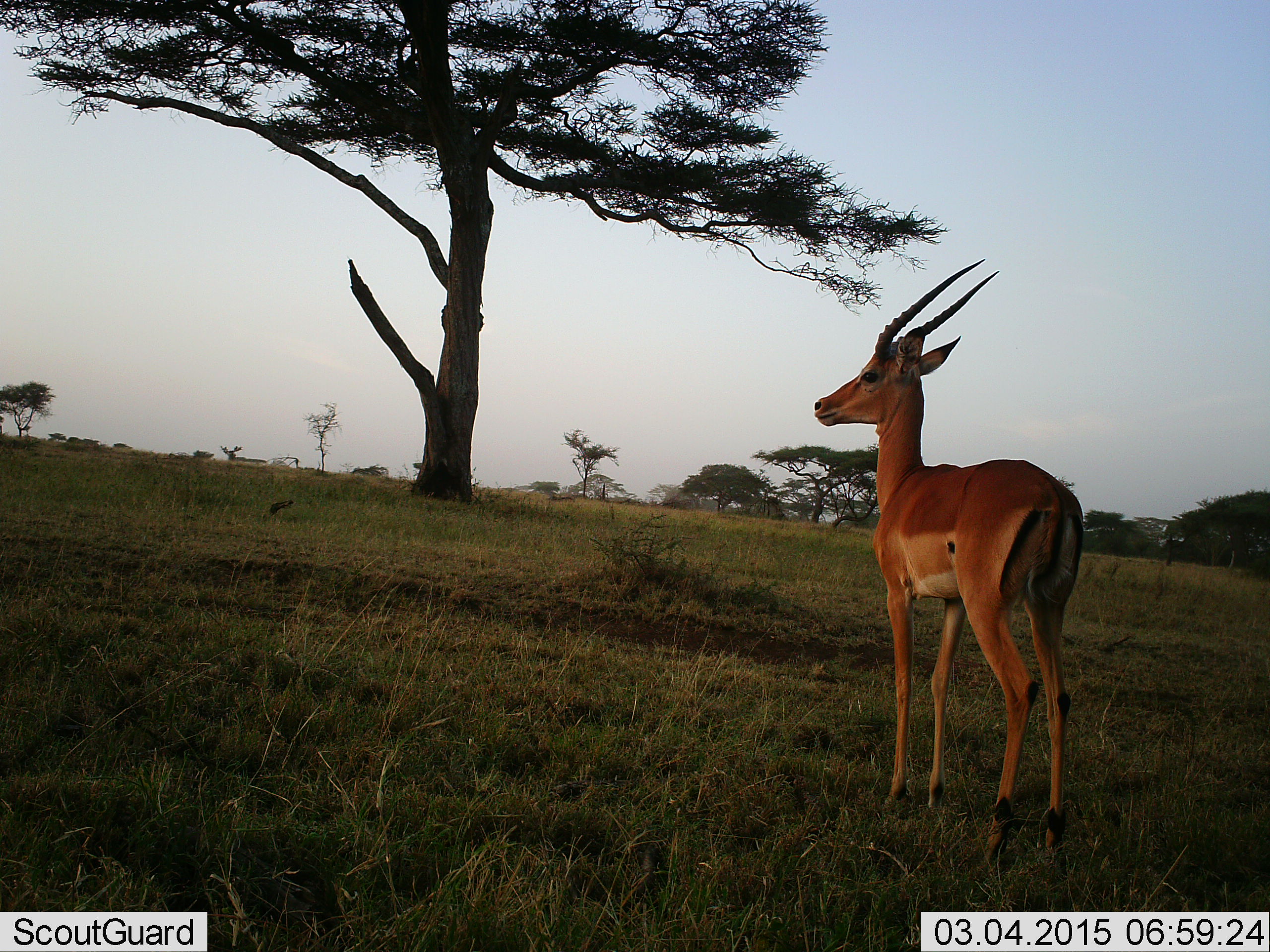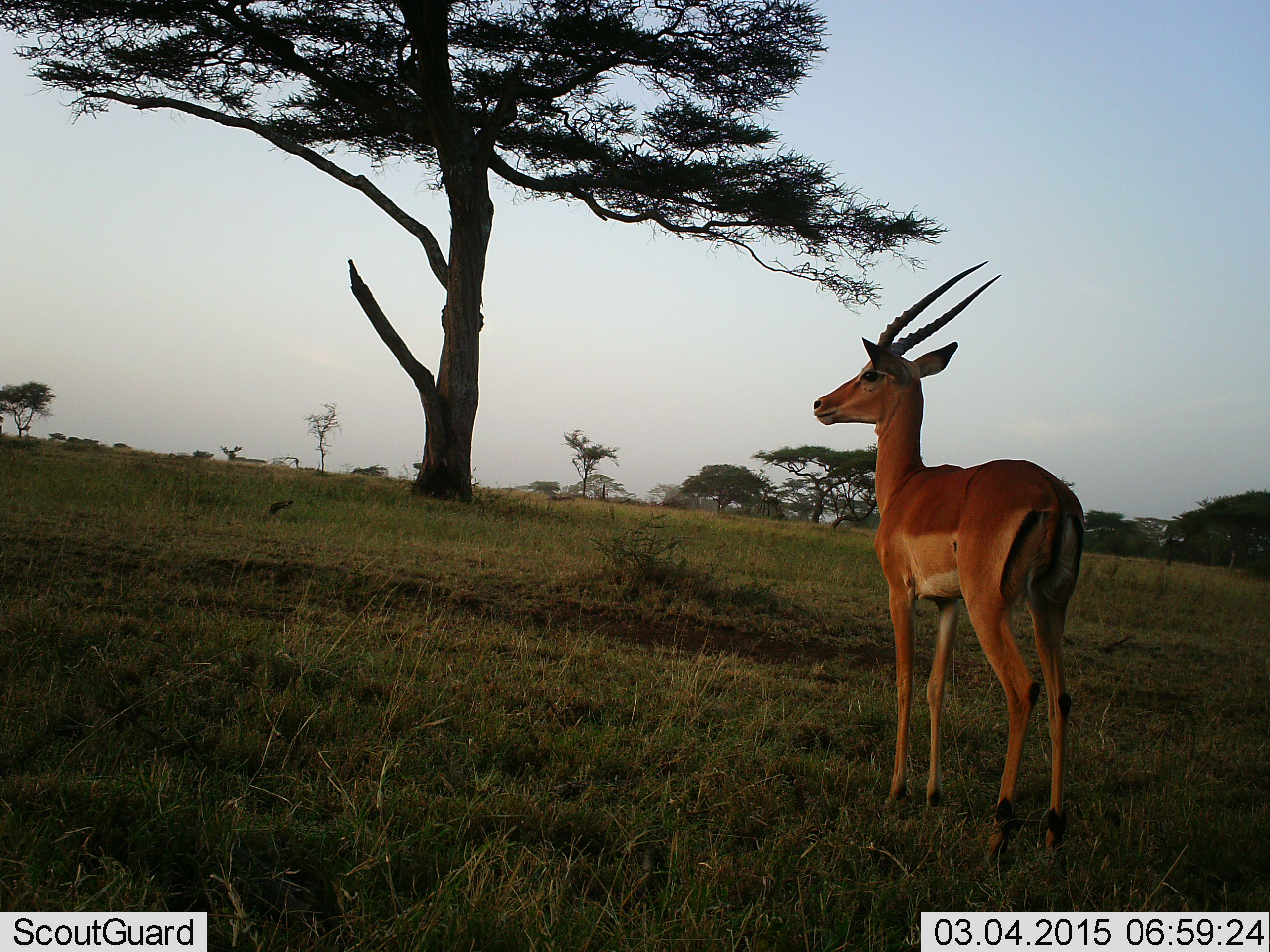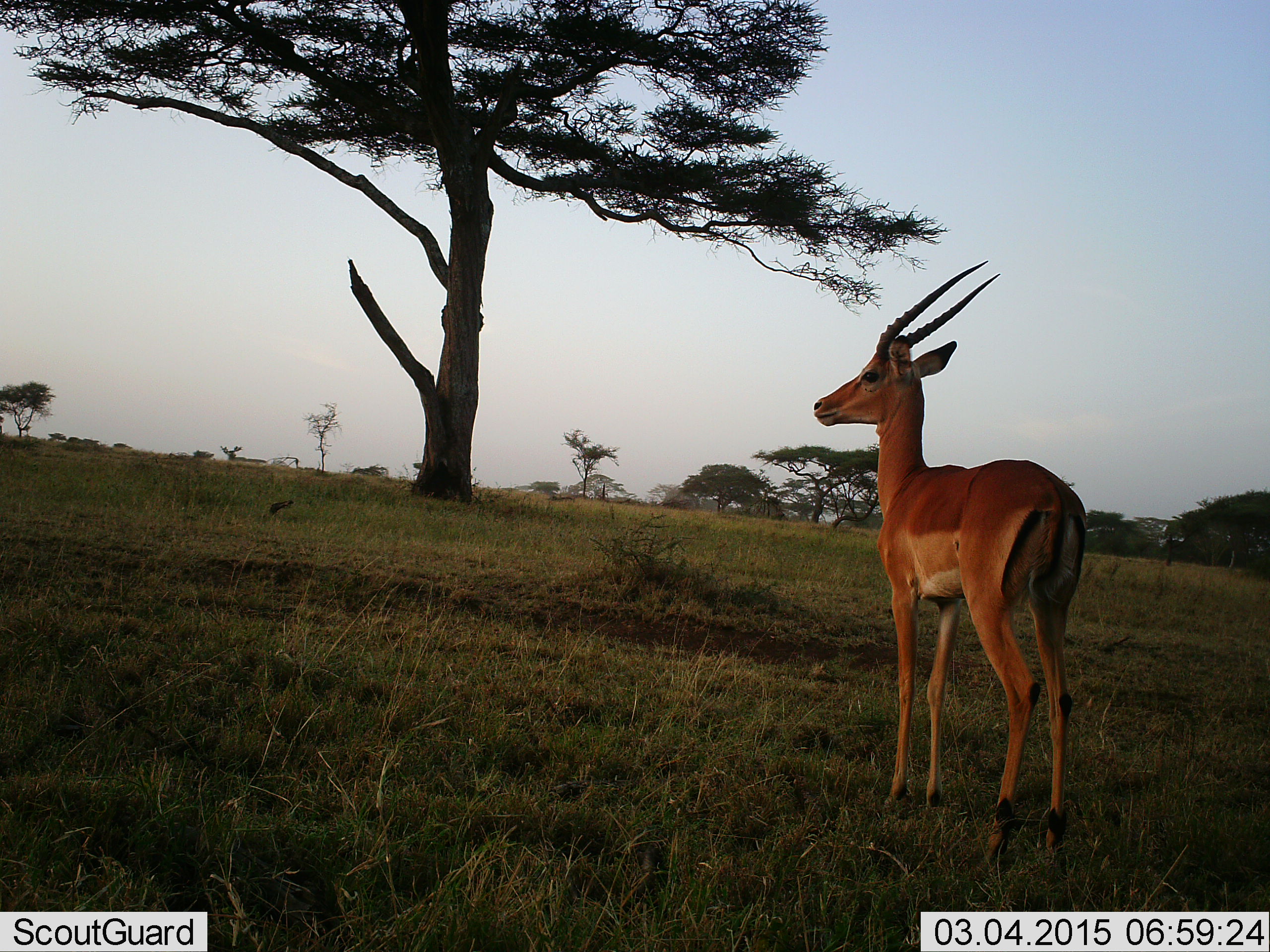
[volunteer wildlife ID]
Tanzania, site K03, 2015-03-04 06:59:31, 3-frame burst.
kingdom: Animalia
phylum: Chordata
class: Mammalia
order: Artiodactyla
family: Bovidae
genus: Aepyceros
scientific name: Aepyceros melampus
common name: impala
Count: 1.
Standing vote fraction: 100%.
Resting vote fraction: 0%.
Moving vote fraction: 0%.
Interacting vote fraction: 0%.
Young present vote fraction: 0%.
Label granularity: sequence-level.